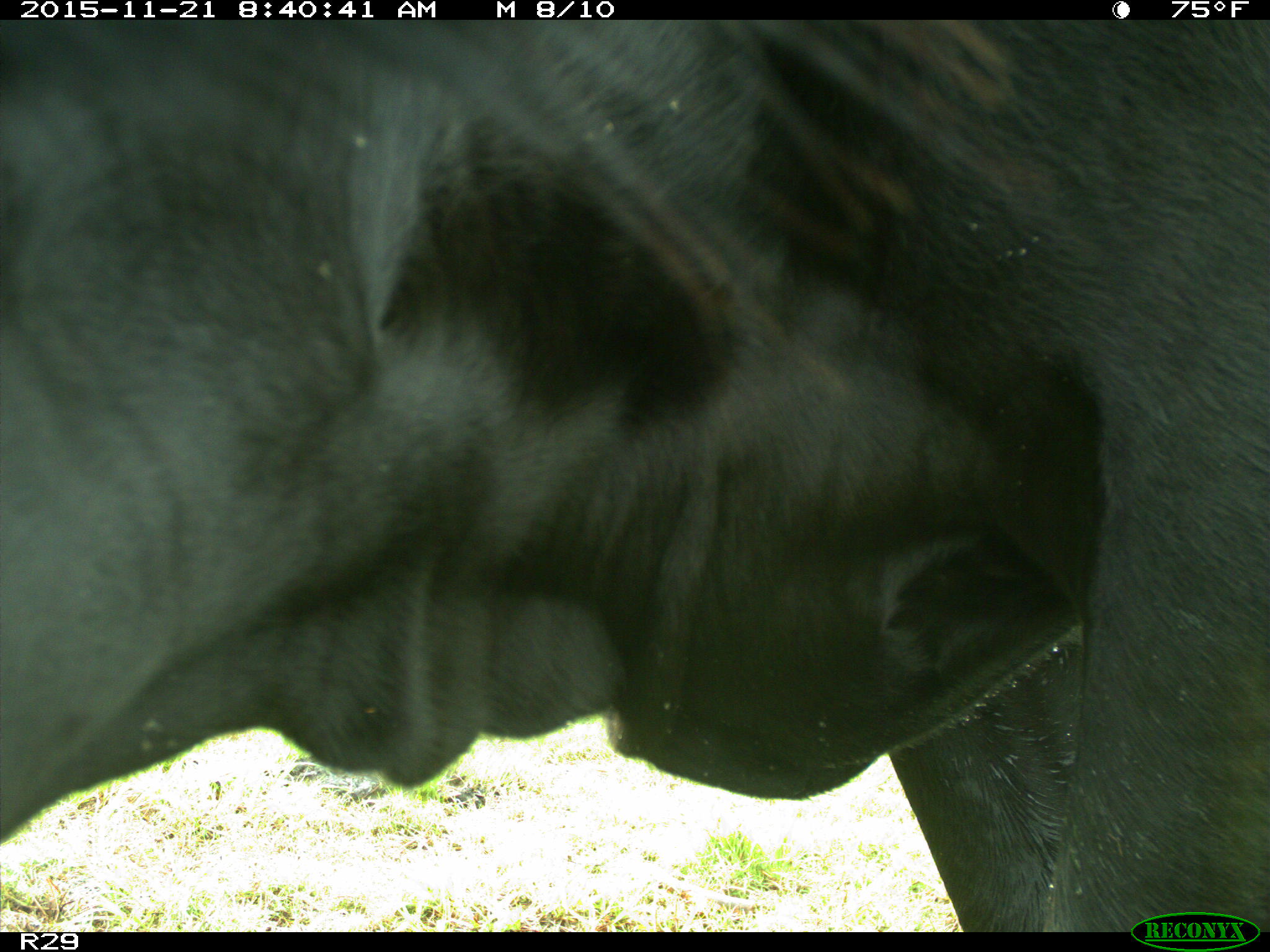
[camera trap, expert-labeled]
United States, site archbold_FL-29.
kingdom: Animalia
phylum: Chordata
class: Mammalia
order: Artiodactyla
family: Bovidae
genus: Bos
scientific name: Bos taurus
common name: domestic cow